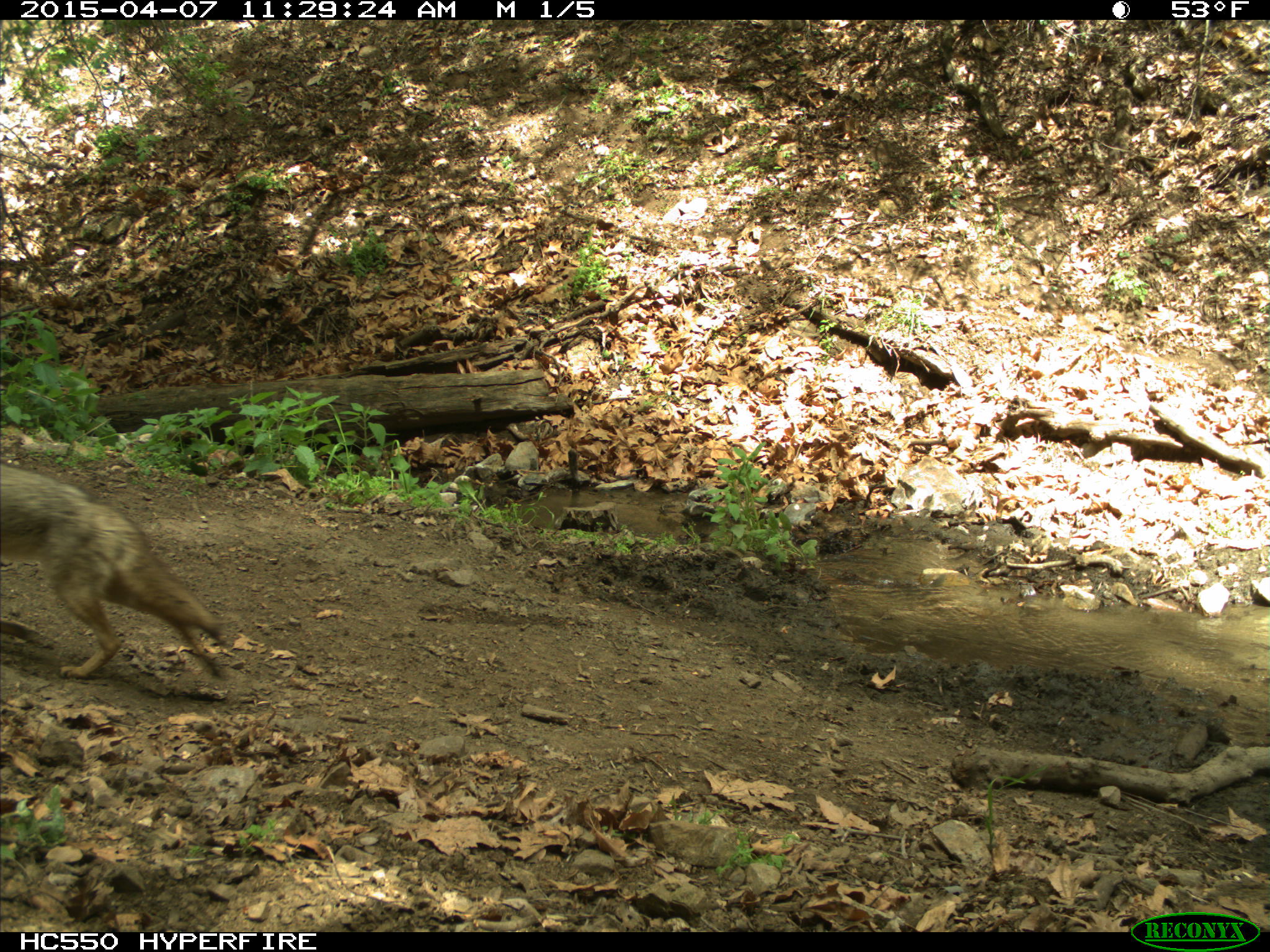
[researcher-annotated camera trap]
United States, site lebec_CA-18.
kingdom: Animalia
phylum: Chordata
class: Mammalia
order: Carnivora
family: Canidae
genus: Canis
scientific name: Canis latrans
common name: coyote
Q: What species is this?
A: Canis latrans (coyote).